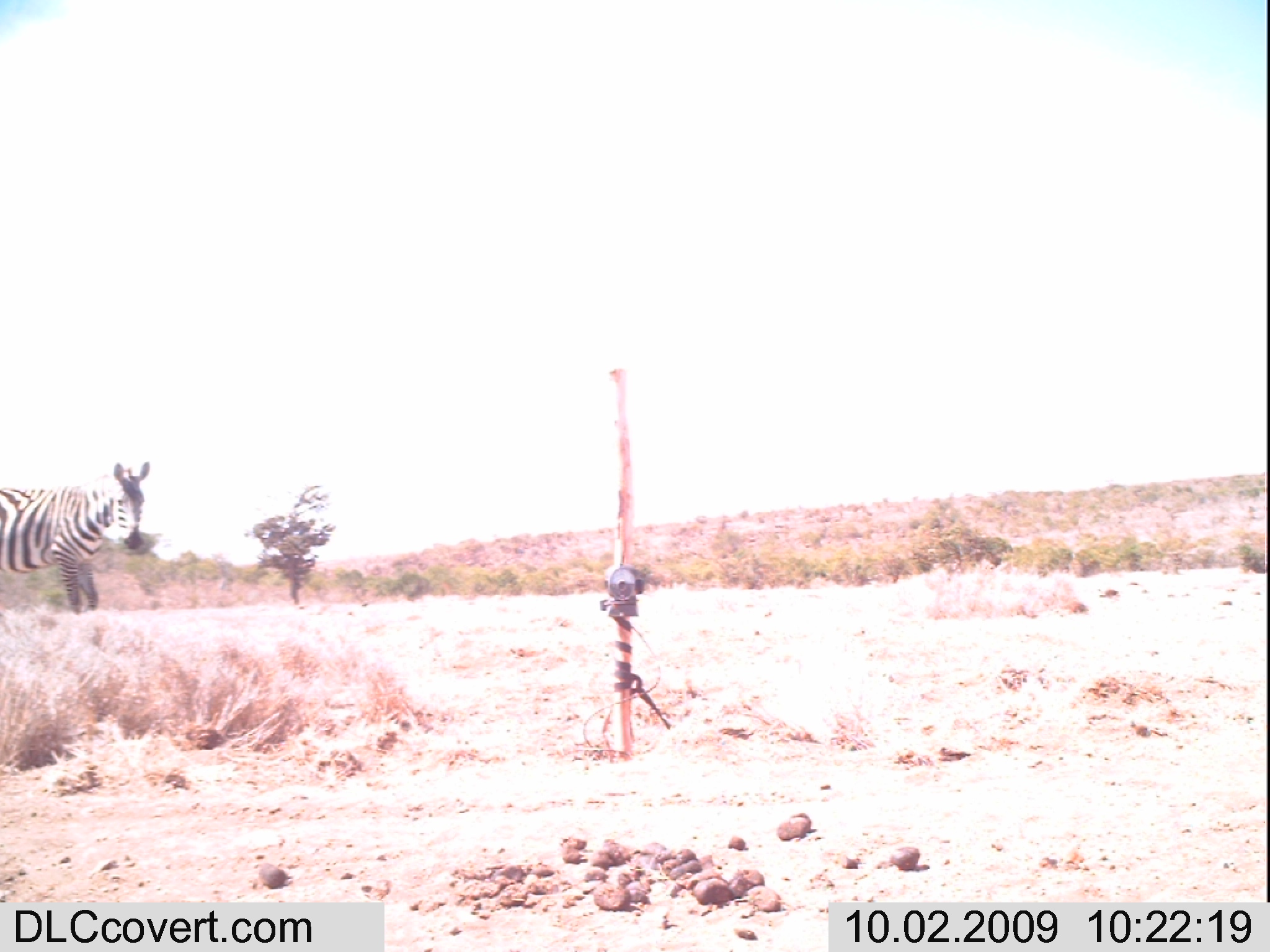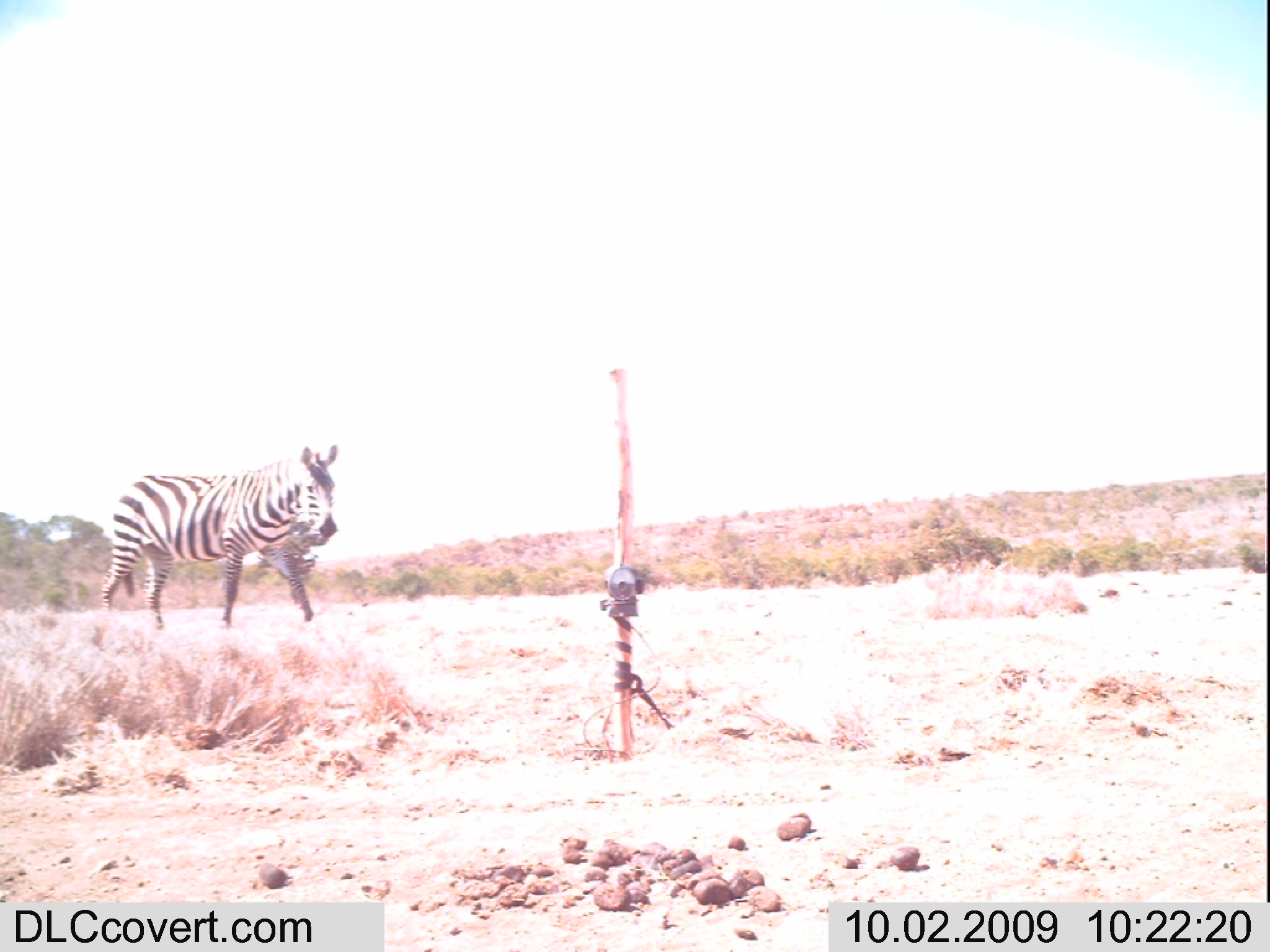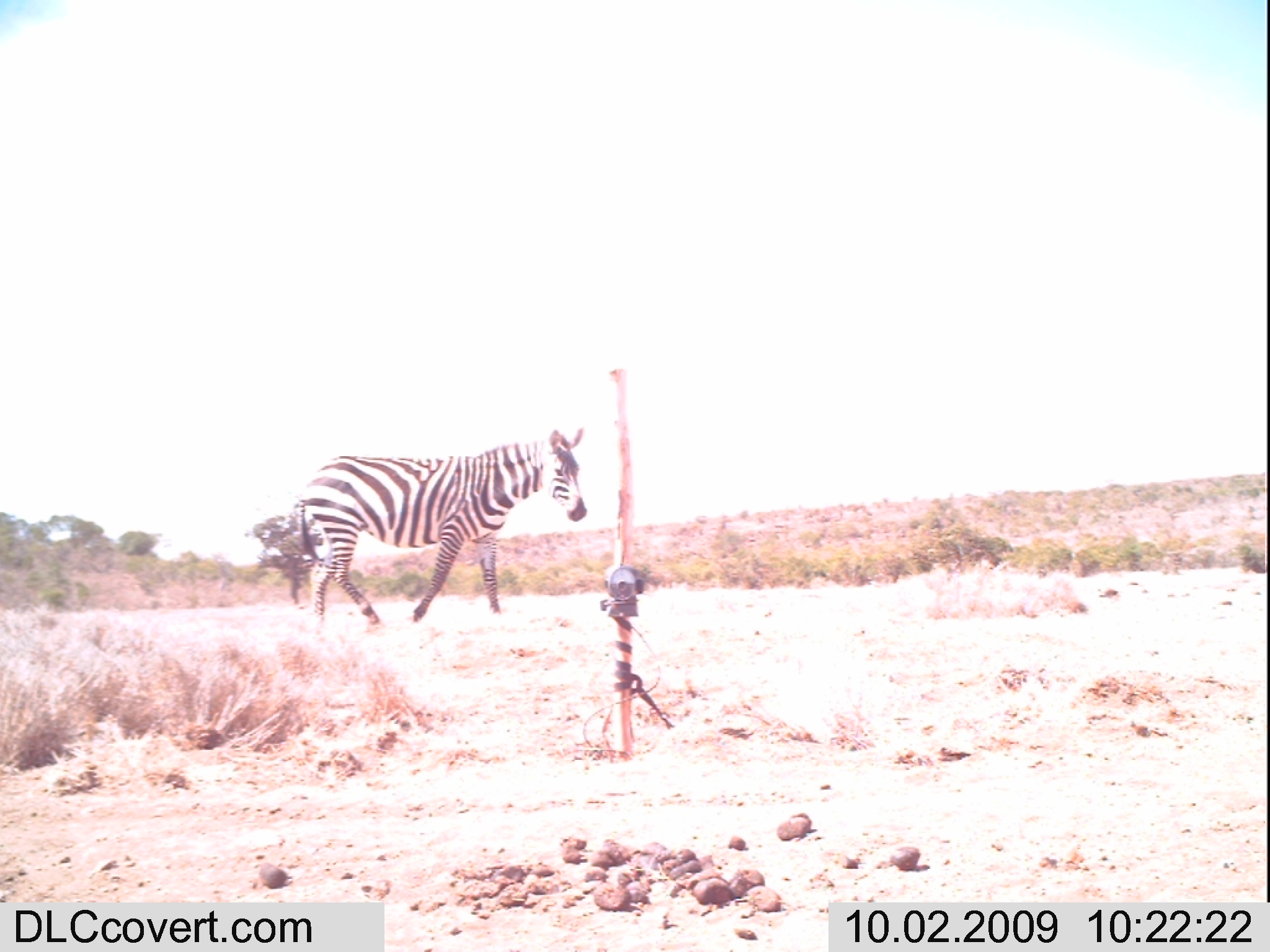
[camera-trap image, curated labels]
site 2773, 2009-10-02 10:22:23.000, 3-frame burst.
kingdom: Animalia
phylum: Chordata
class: Mammalia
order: Perissodactyla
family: Equidae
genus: Equus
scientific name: Equus quagga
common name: plains zebra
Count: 1.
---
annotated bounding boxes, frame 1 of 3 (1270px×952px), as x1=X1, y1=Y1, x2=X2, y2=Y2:
equus quagga: x1=0, y1=451, x2=155, y2=617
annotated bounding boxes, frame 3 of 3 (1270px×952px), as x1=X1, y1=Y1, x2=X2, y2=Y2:
equus quagga: x1=289, y1=422, x2=593, y2=633